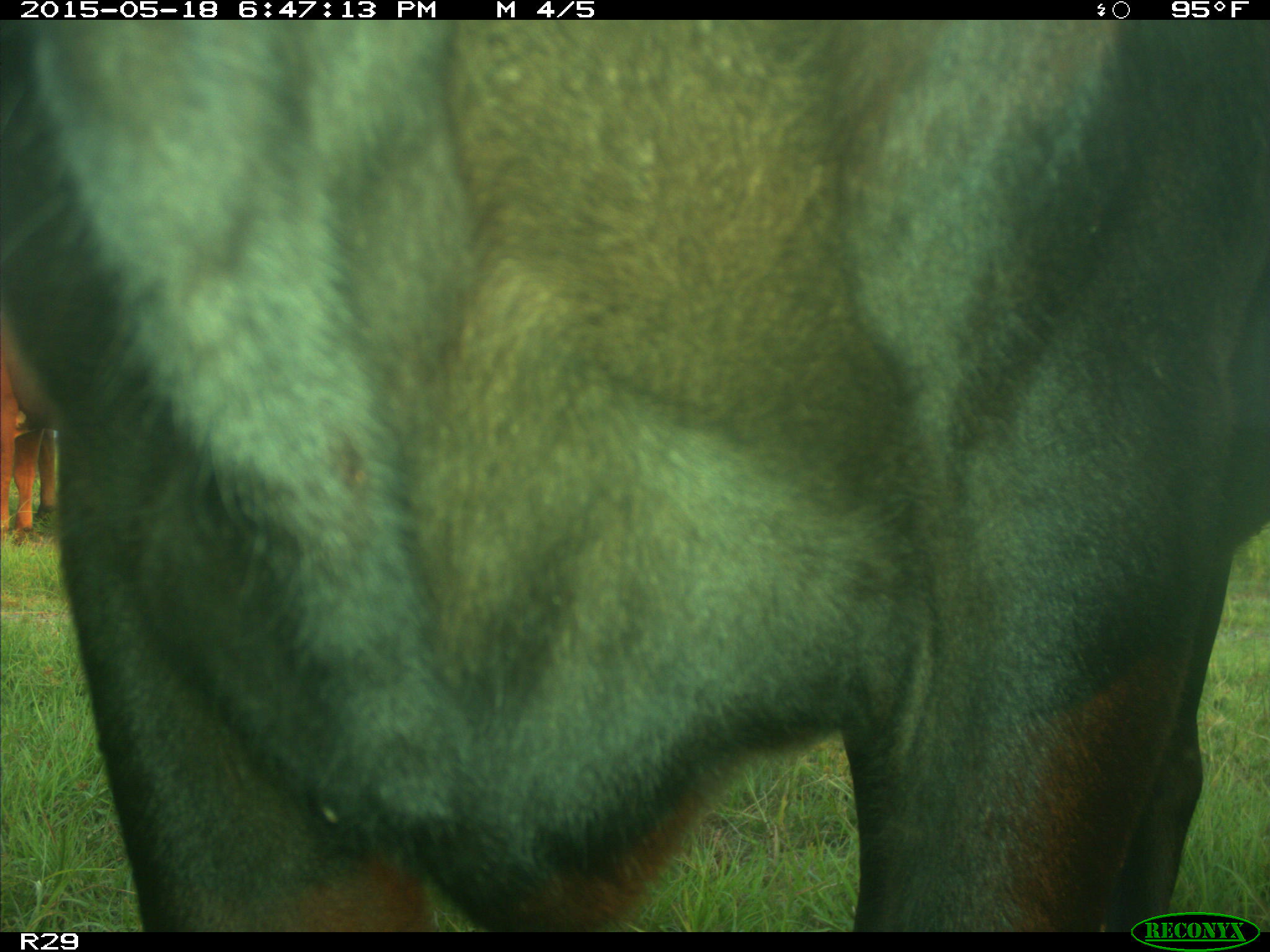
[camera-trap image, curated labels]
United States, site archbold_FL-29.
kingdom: Animalia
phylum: Chordata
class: Mammalia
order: Artiodactyla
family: Bovidae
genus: Bos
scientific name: Bos taurus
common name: domestic cow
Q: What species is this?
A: Bos taurus (domestic cow).